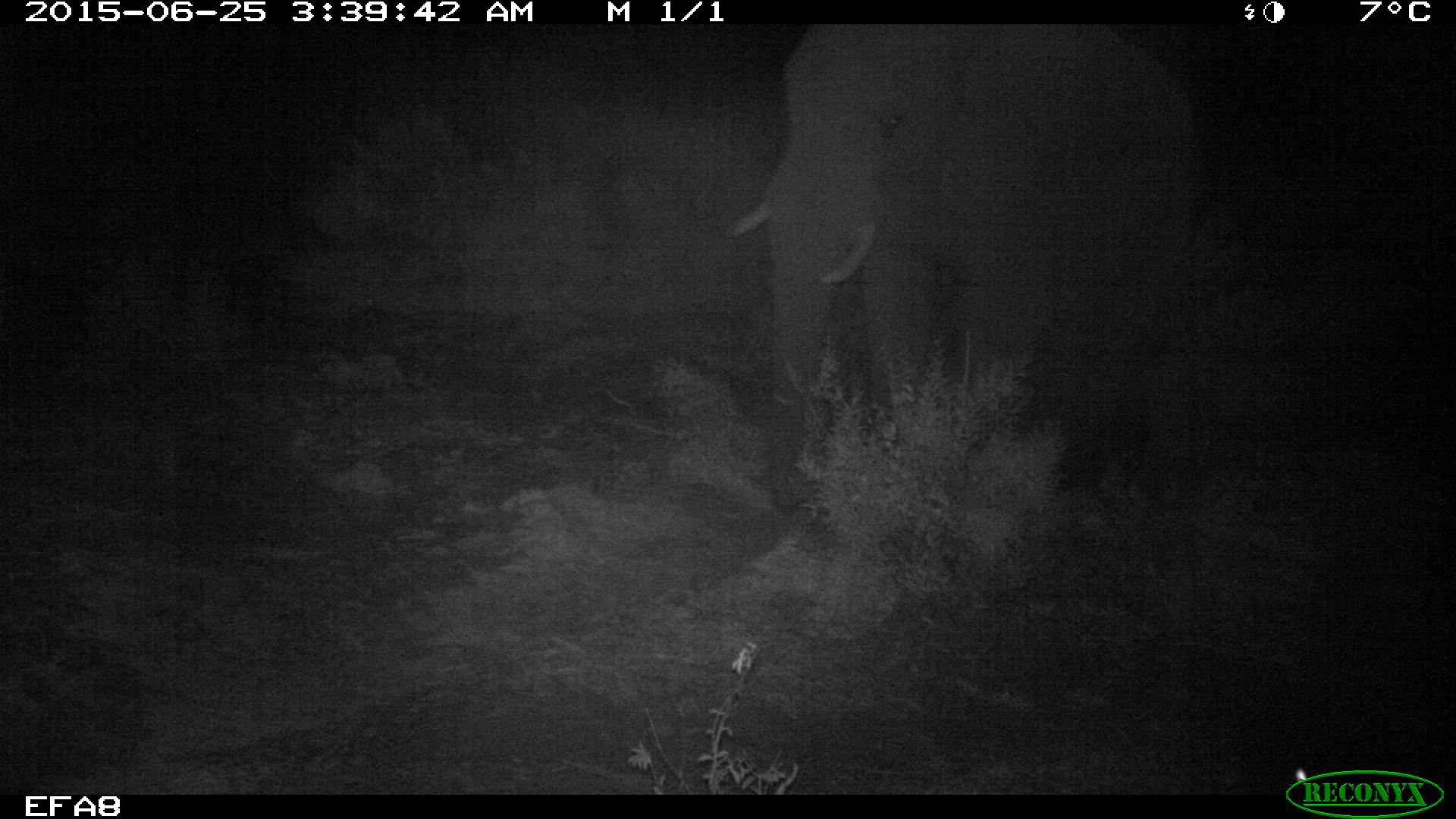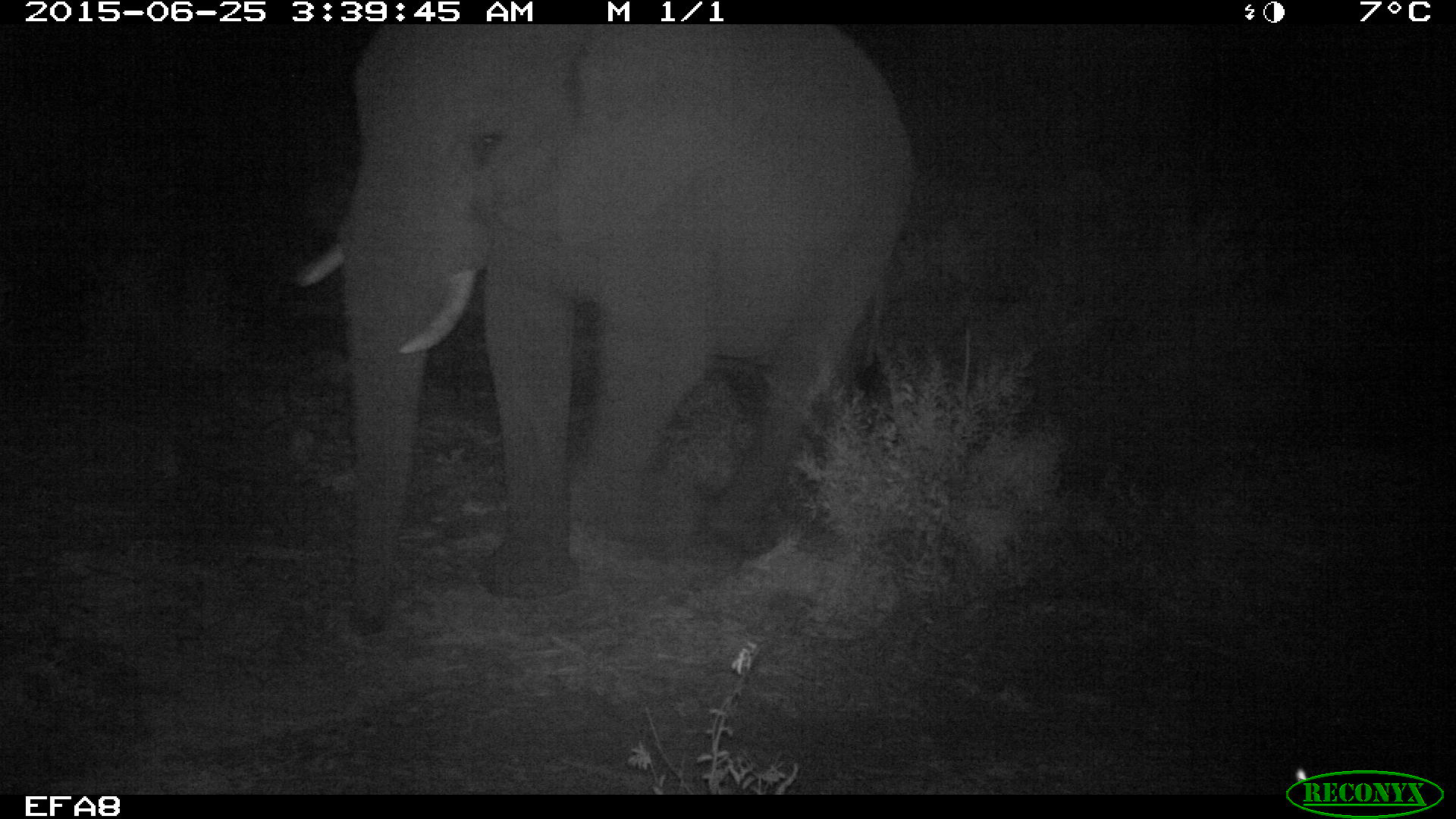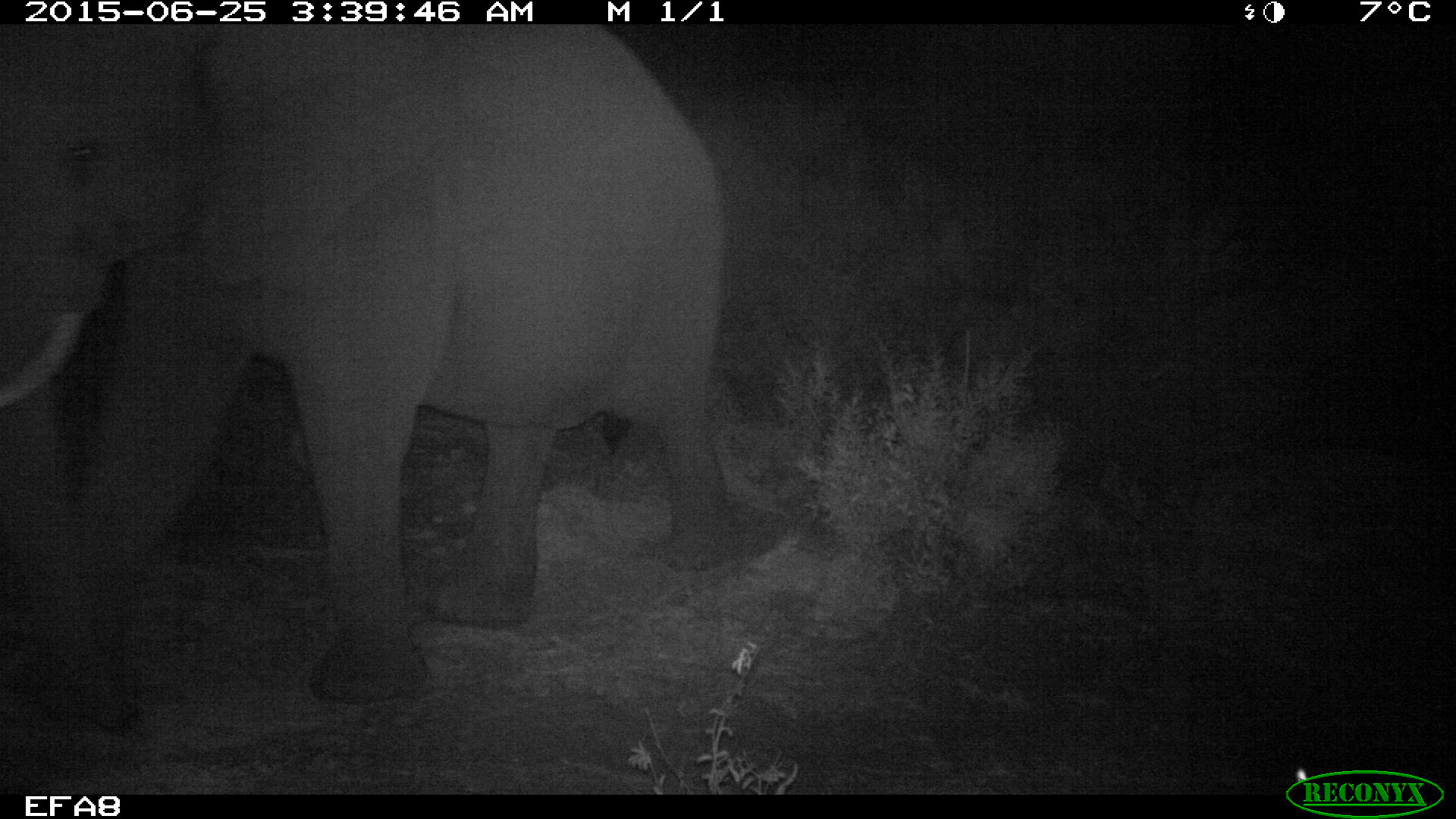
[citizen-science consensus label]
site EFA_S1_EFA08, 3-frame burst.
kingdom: Animalia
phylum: Chordata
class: Mammalia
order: Proboscidea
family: Elephantidae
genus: Loxodonta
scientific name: Loxodonta africana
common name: african bush elephant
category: elephant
Elephant (african bush elephant) (Loxodonta africana), count 1. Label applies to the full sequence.